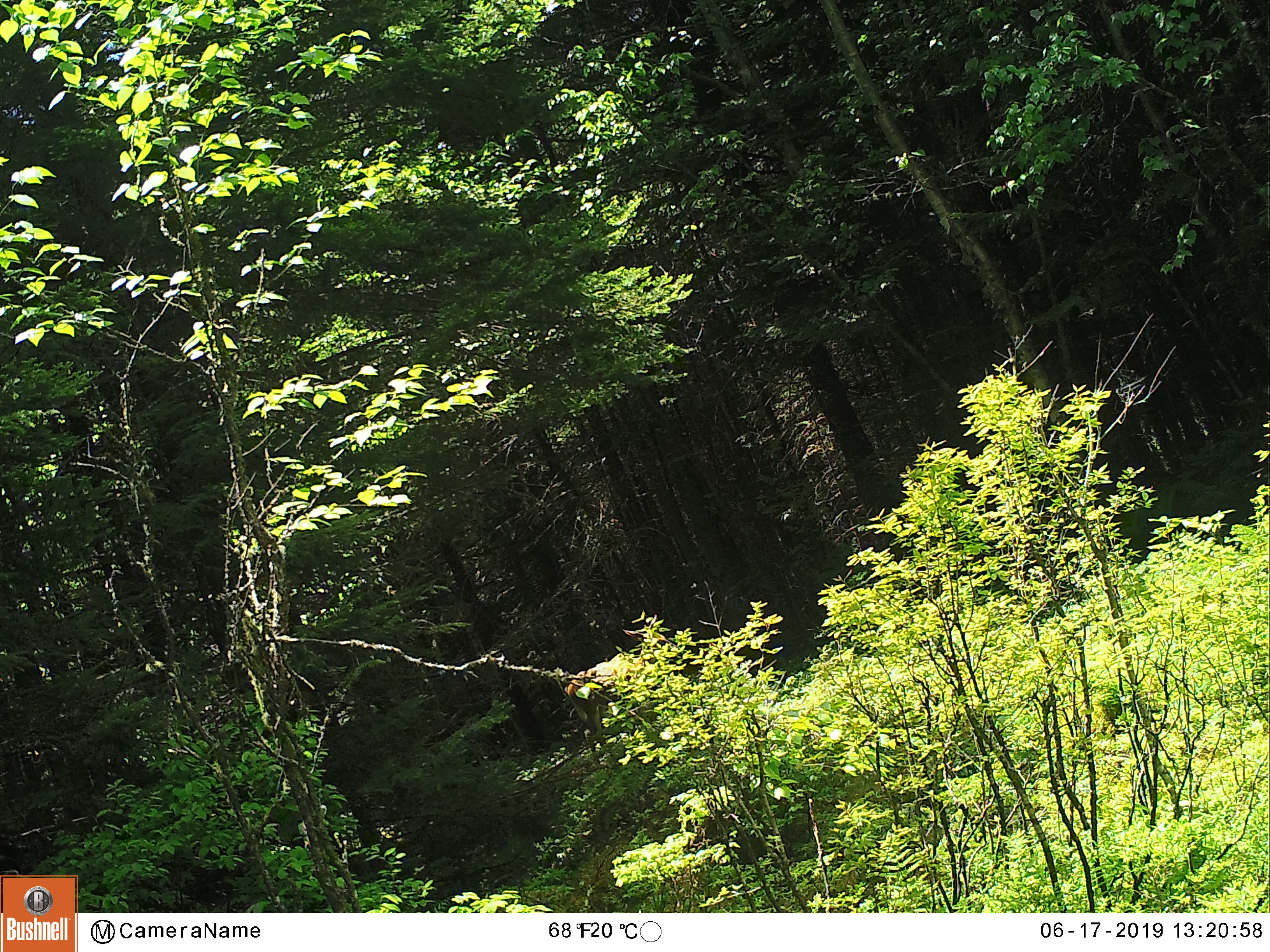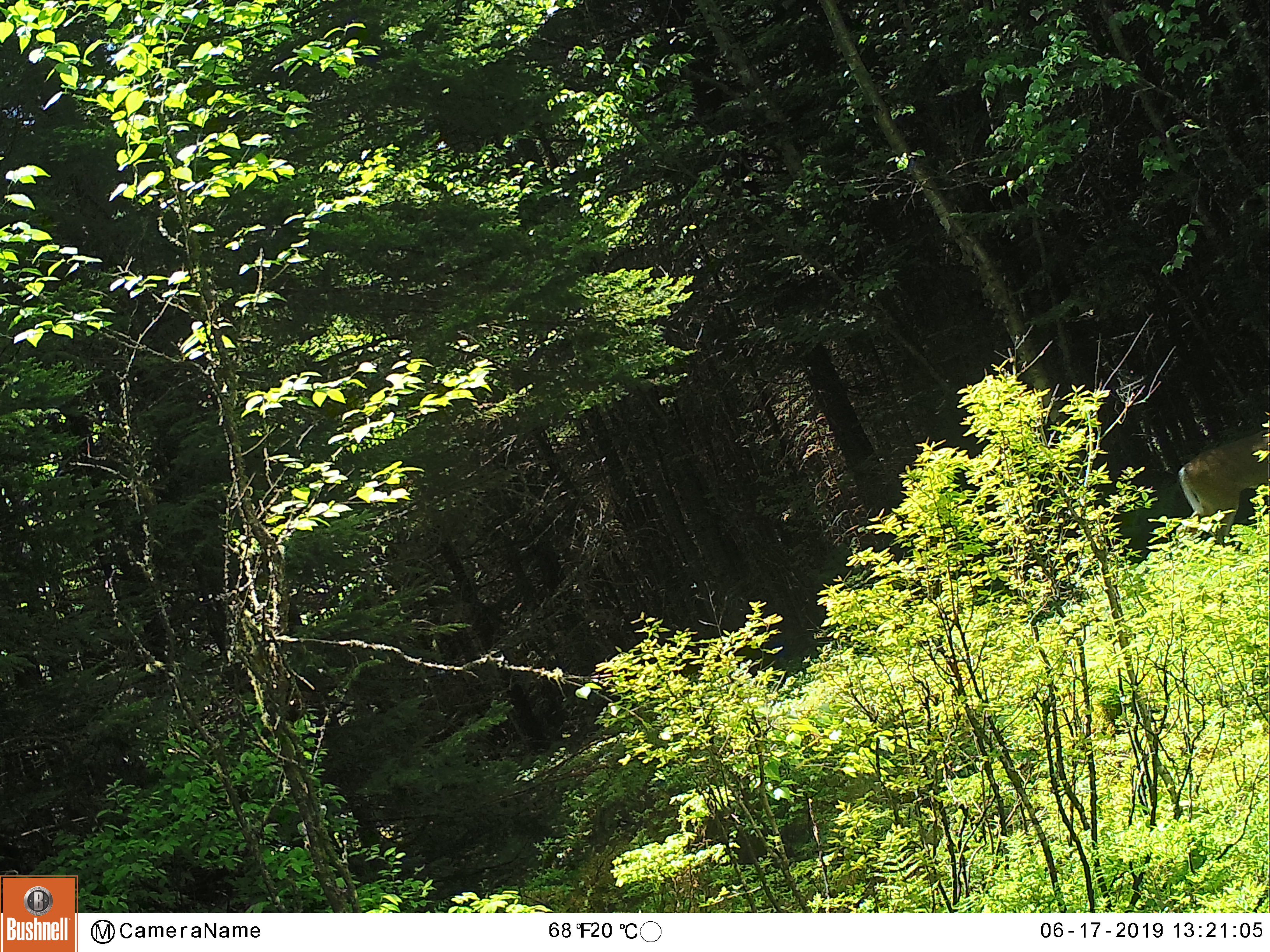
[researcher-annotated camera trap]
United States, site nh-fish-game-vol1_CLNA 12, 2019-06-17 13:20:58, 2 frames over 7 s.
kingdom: Animalia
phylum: Chordata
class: Mammalia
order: Artiodactyla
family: Cervidae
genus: Odocoileus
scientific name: Odocoileus virginianus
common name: white-tailed deer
White-tailed deer (Odocoileus virginianus).